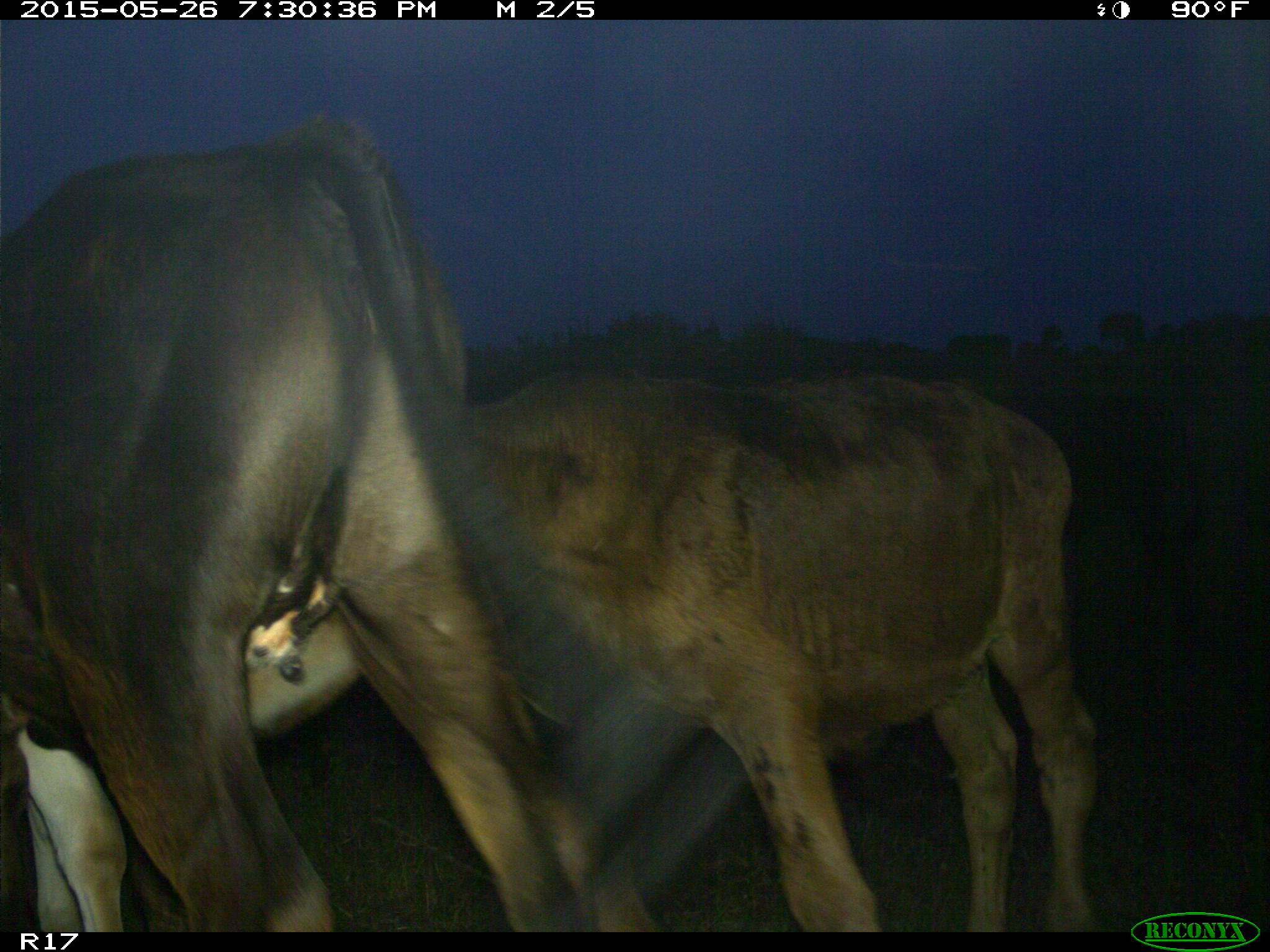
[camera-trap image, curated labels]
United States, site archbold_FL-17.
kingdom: Animalia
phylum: Chordata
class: Mammalia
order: Artiodactyla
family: Bovidae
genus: Bos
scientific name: Bos taurus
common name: domestic cow